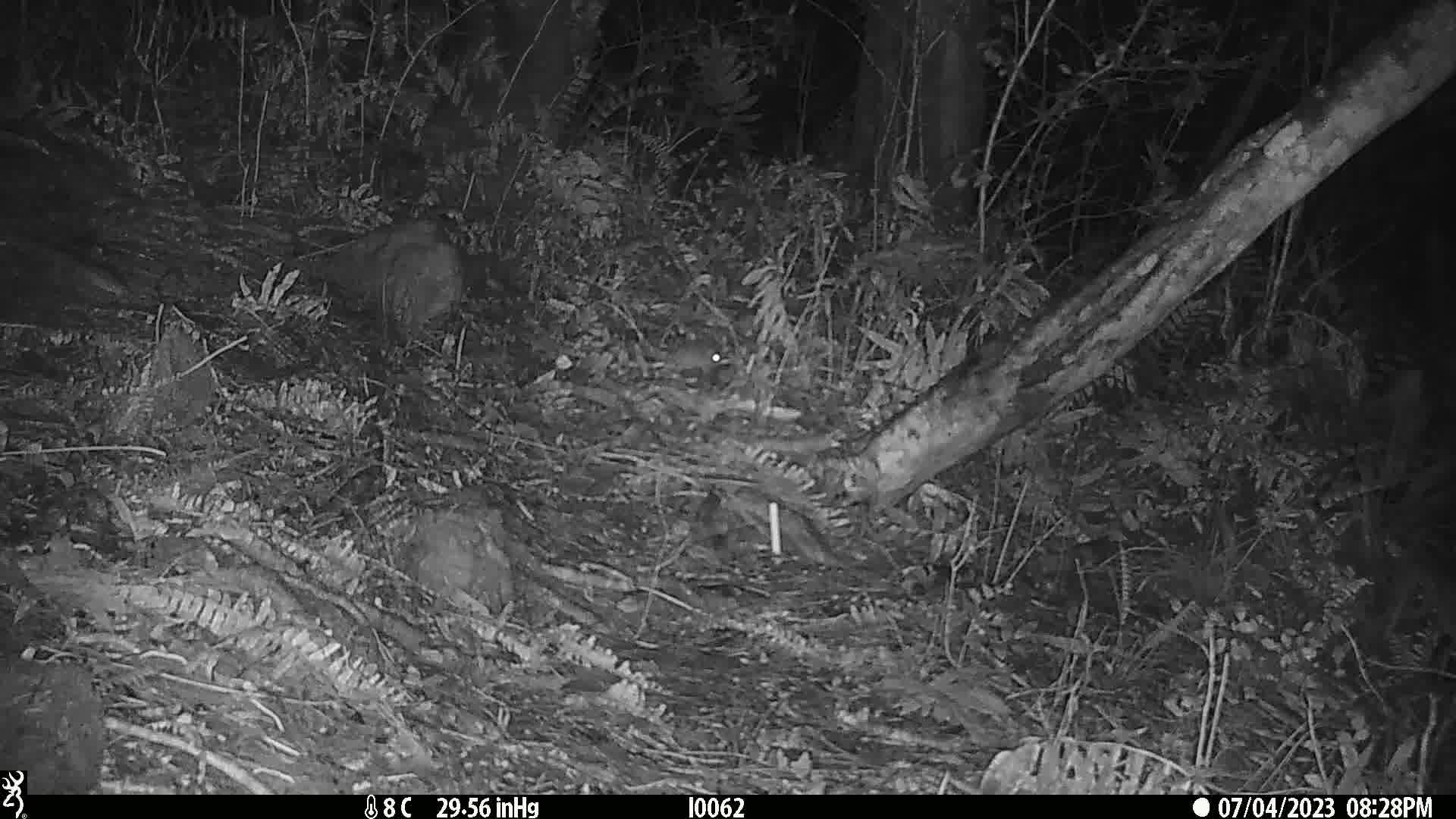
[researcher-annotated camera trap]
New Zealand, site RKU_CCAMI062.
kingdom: Animalia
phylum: Chordata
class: Mammalia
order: Rodentia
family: Muridae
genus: Rattus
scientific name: Rattus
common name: rat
Rat (Rattus).